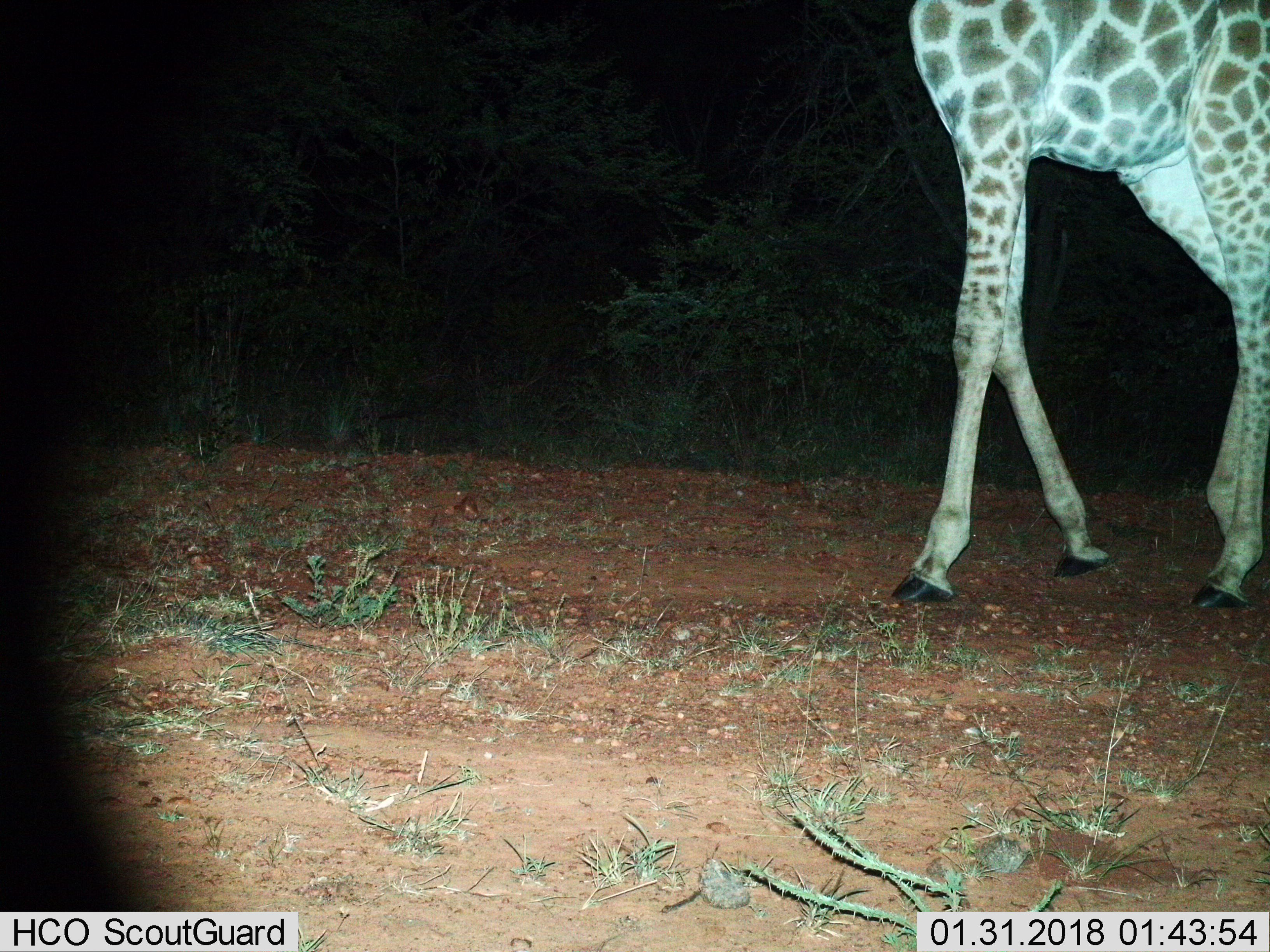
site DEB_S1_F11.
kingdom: Animalia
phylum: Chordata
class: Mammalia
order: Artiodactyla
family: Giraffidae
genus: Giraffa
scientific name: Giraffa camelopardalis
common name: giraffe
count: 1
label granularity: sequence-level